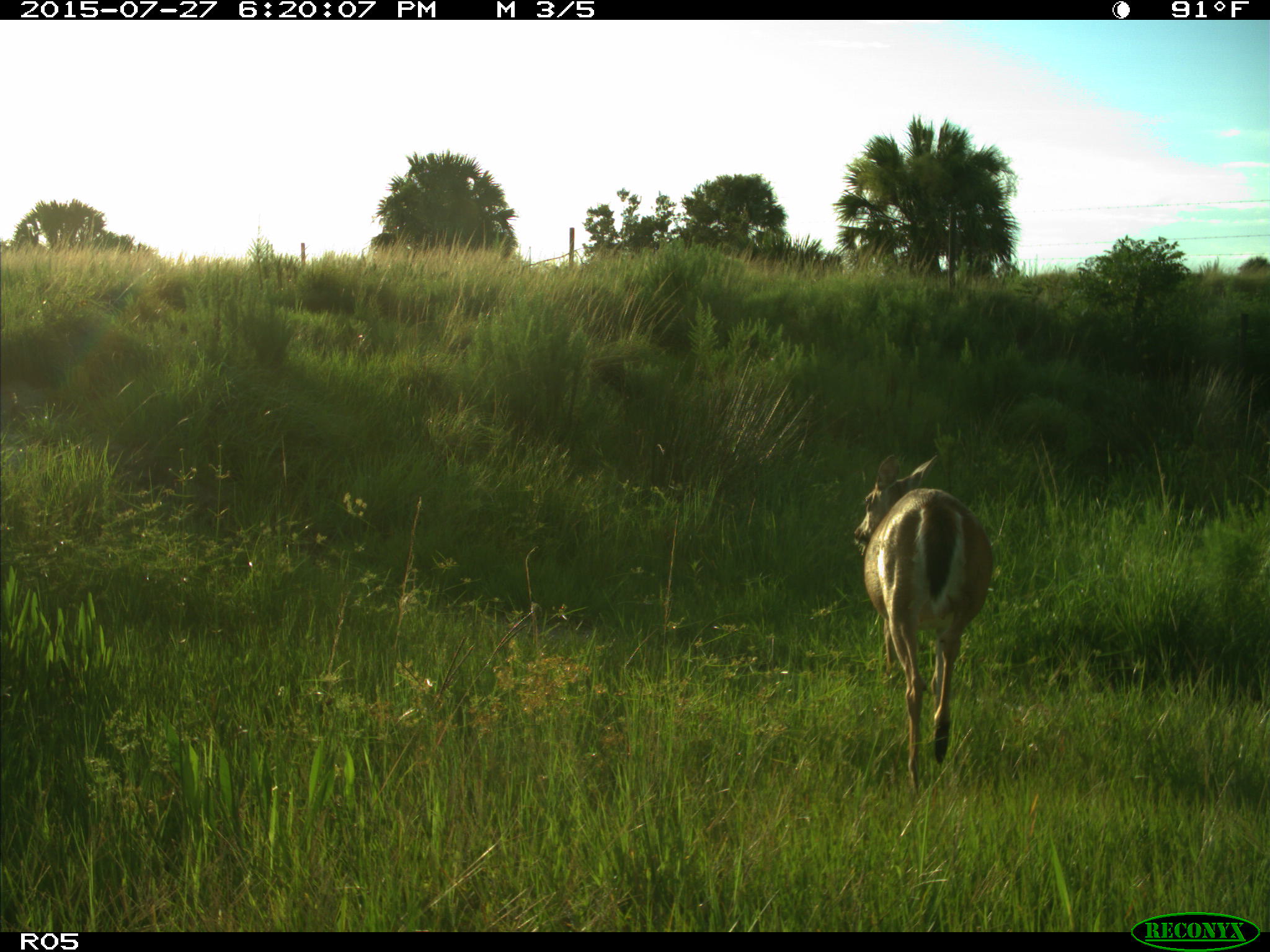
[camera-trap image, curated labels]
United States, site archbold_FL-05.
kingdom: Animalia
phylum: Chordata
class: Mammalia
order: Artiodactyla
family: Cervidae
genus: Odocoileus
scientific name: Odocoileus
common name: deer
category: unidentified deer